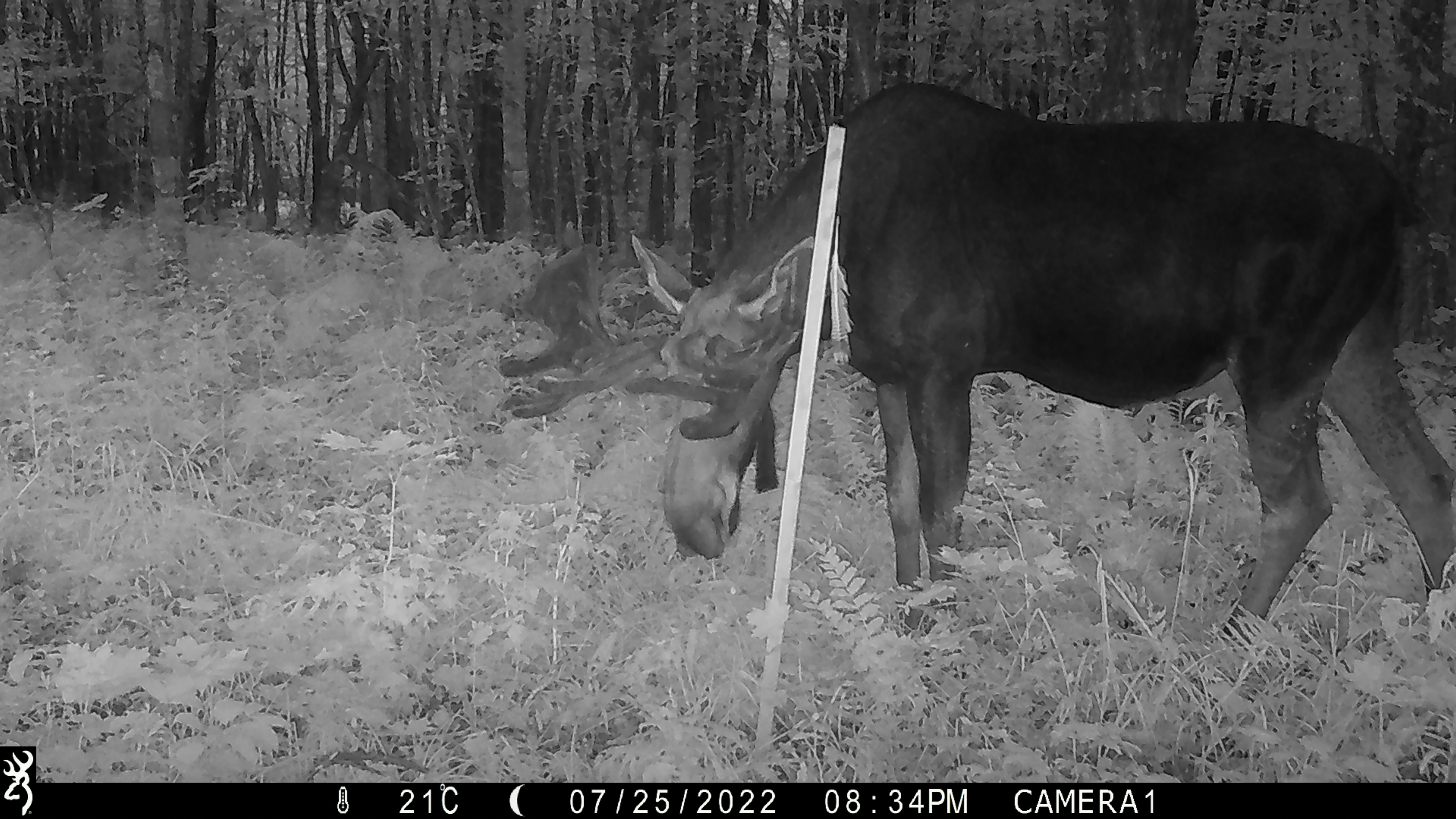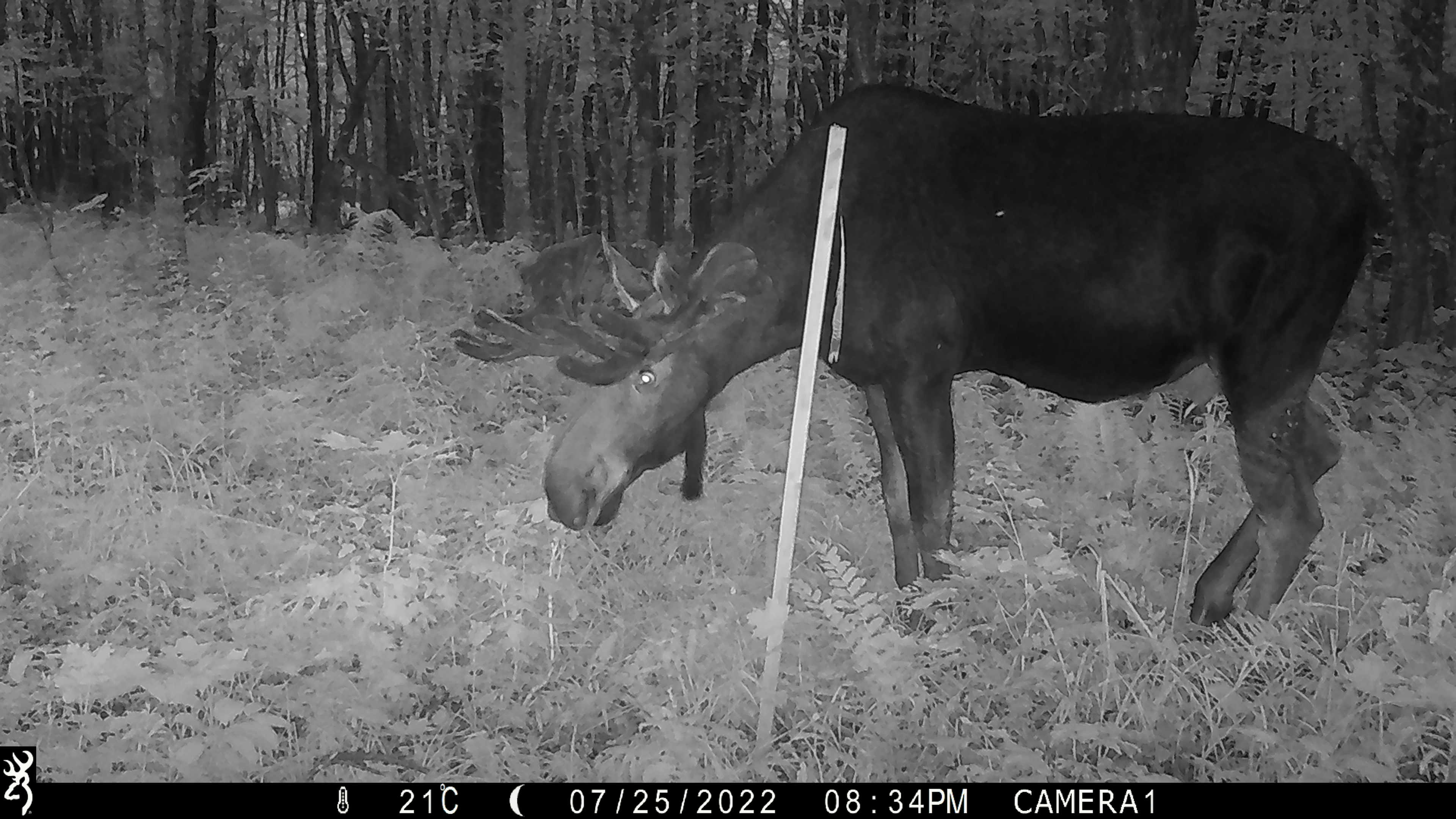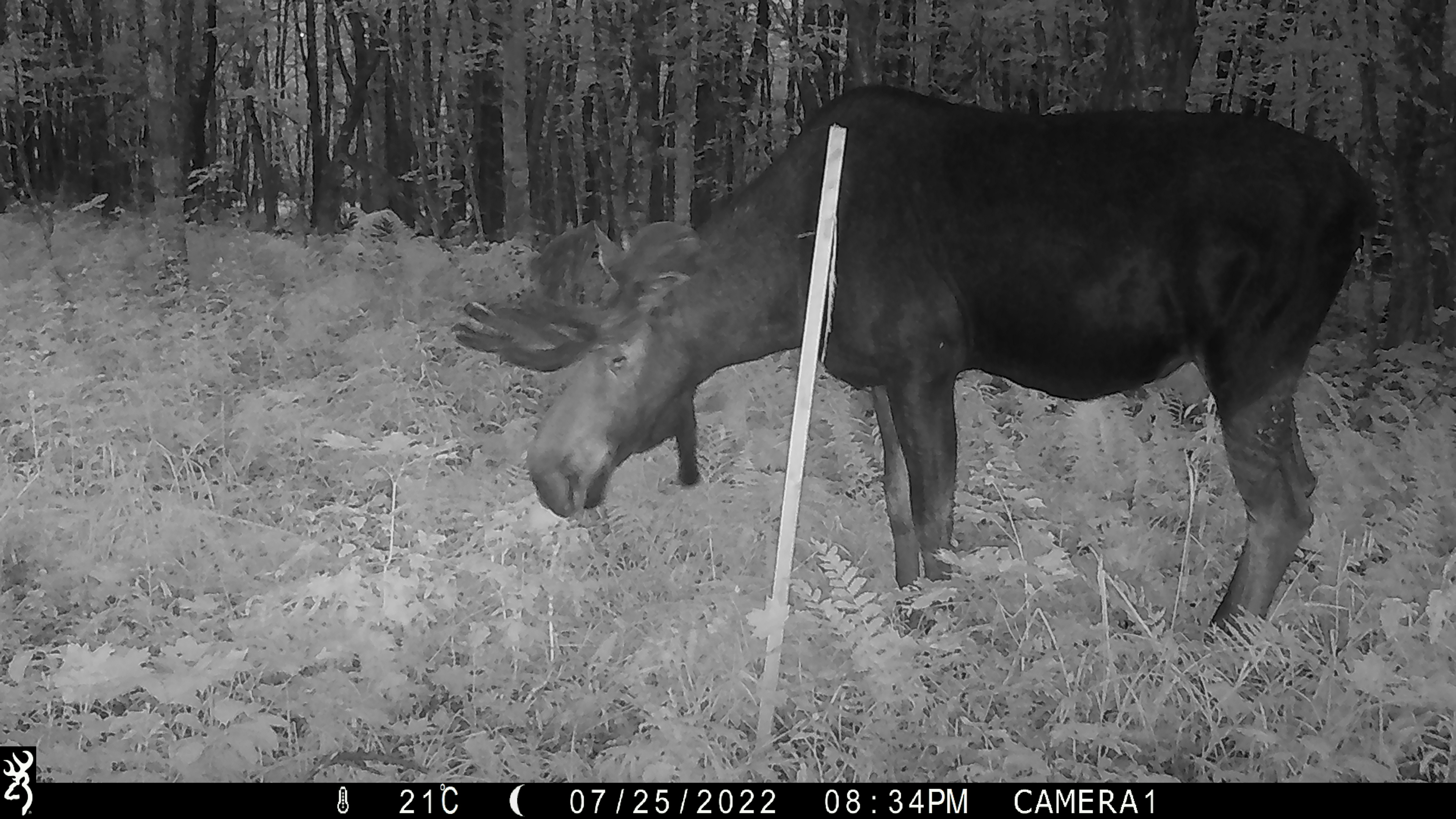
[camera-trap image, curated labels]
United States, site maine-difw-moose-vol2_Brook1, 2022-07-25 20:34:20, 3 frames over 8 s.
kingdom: Animalia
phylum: Chordata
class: Mammalia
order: Artiodactyla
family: Cervidae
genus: Alces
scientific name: Alces alces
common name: moose